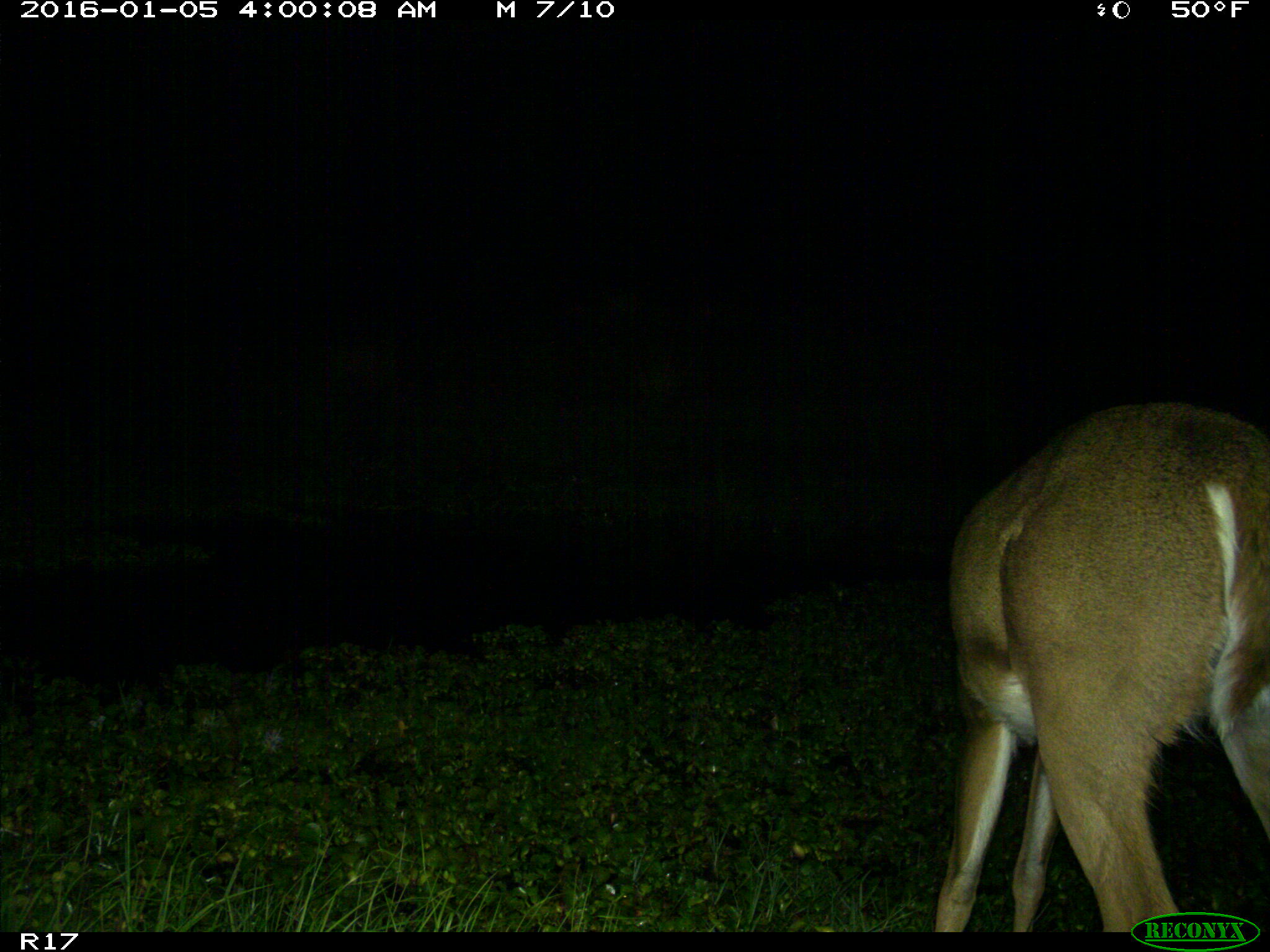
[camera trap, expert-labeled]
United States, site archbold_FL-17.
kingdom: Animalia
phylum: Chordata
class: Mammalia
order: Artiodactyla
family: Cervidae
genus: Odocoileus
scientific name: Odocoileus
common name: deer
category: unidentified deer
Unidentified deer (deer) (Odocoileus).